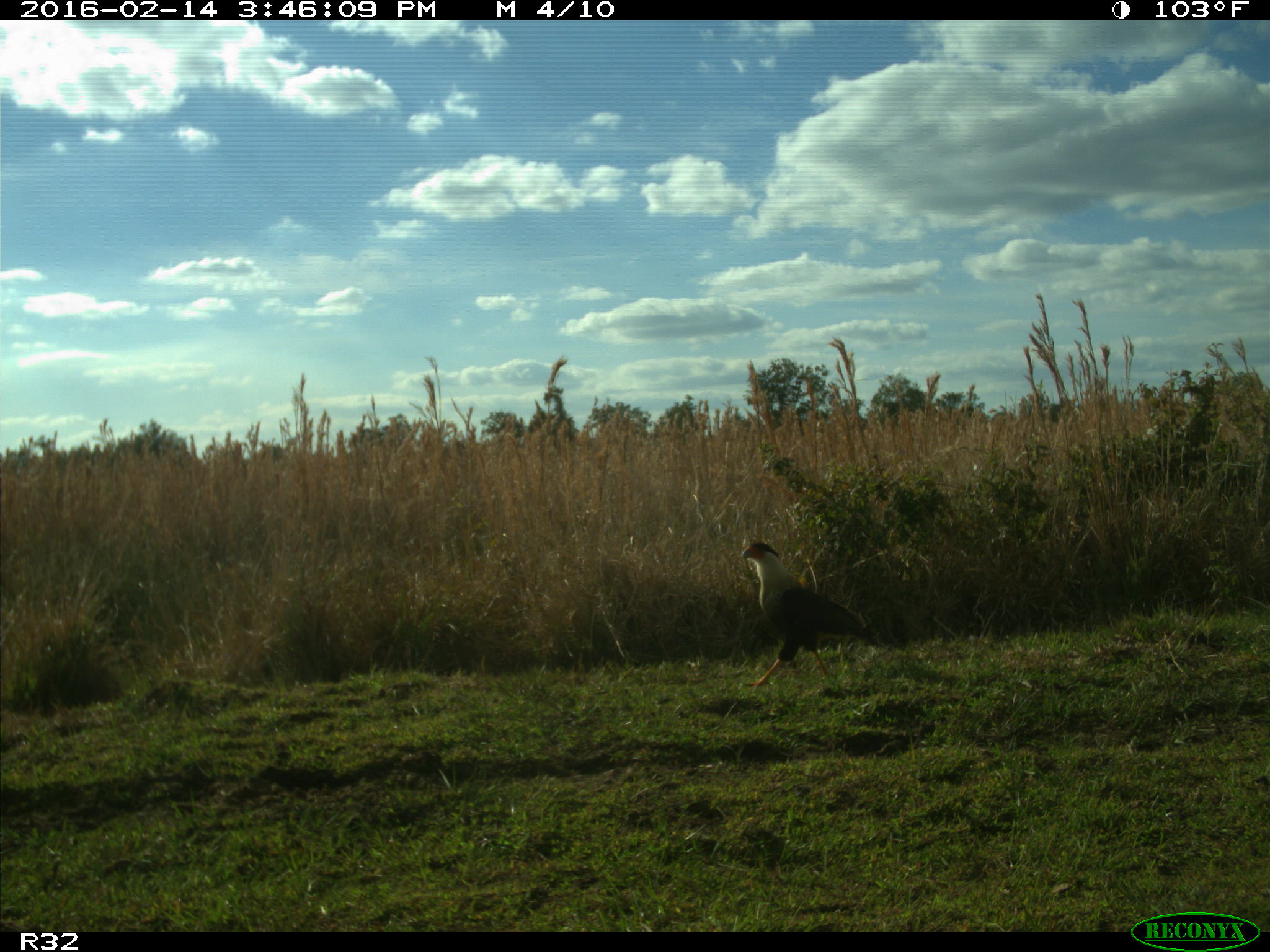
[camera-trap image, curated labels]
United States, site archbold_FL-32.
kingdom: Animalia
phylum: Chordata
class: Aves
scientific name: Aves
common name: birds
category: unidentified bird